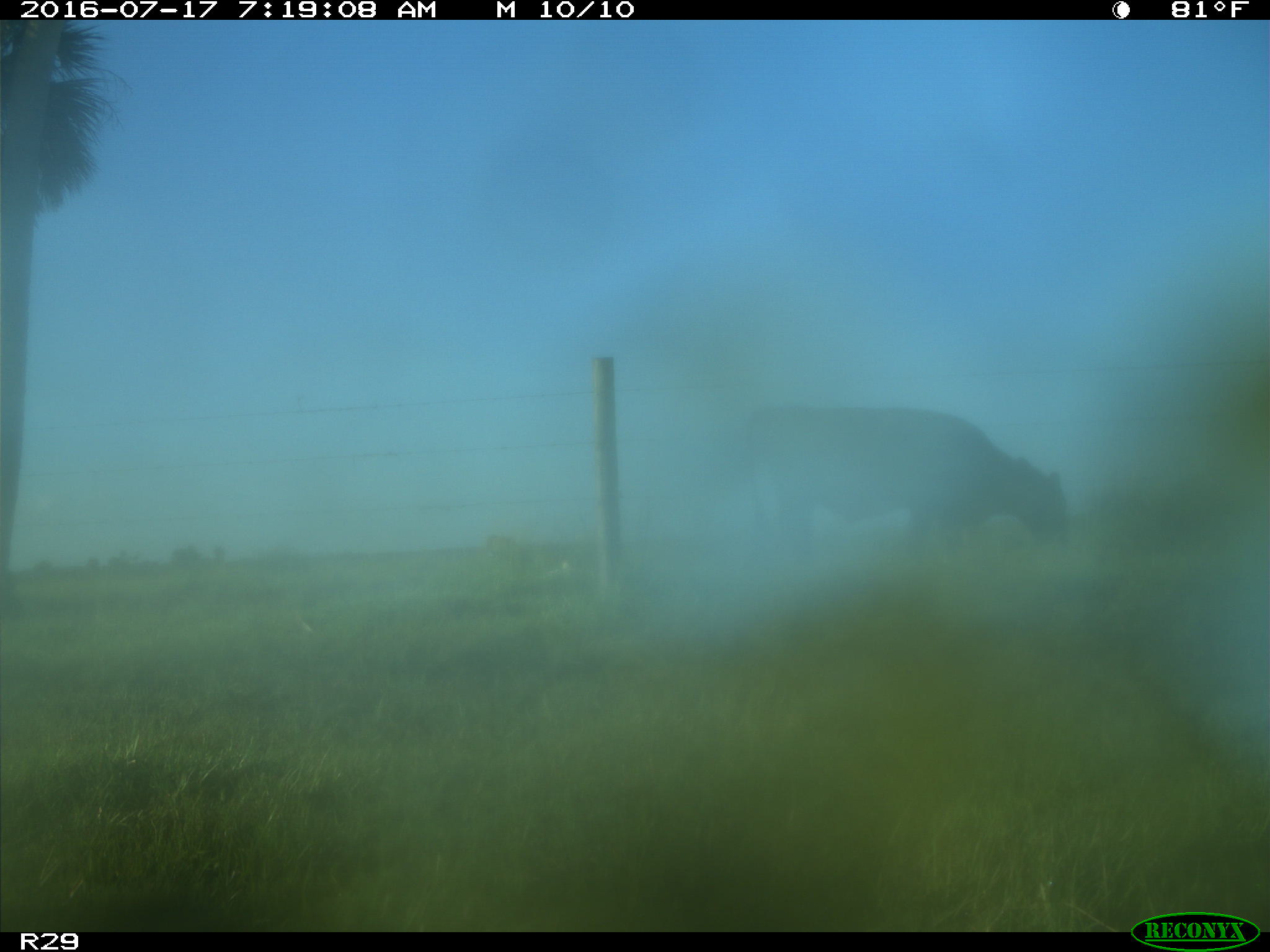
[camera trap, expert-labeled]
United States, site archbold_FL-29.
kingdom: Animalia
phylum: Chordata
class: Mammalia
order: Artiodactyla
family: Bovidae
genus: Bos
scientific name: Bos taurus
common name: domestic cow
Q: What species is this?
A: Bos taurus (domestic cow).